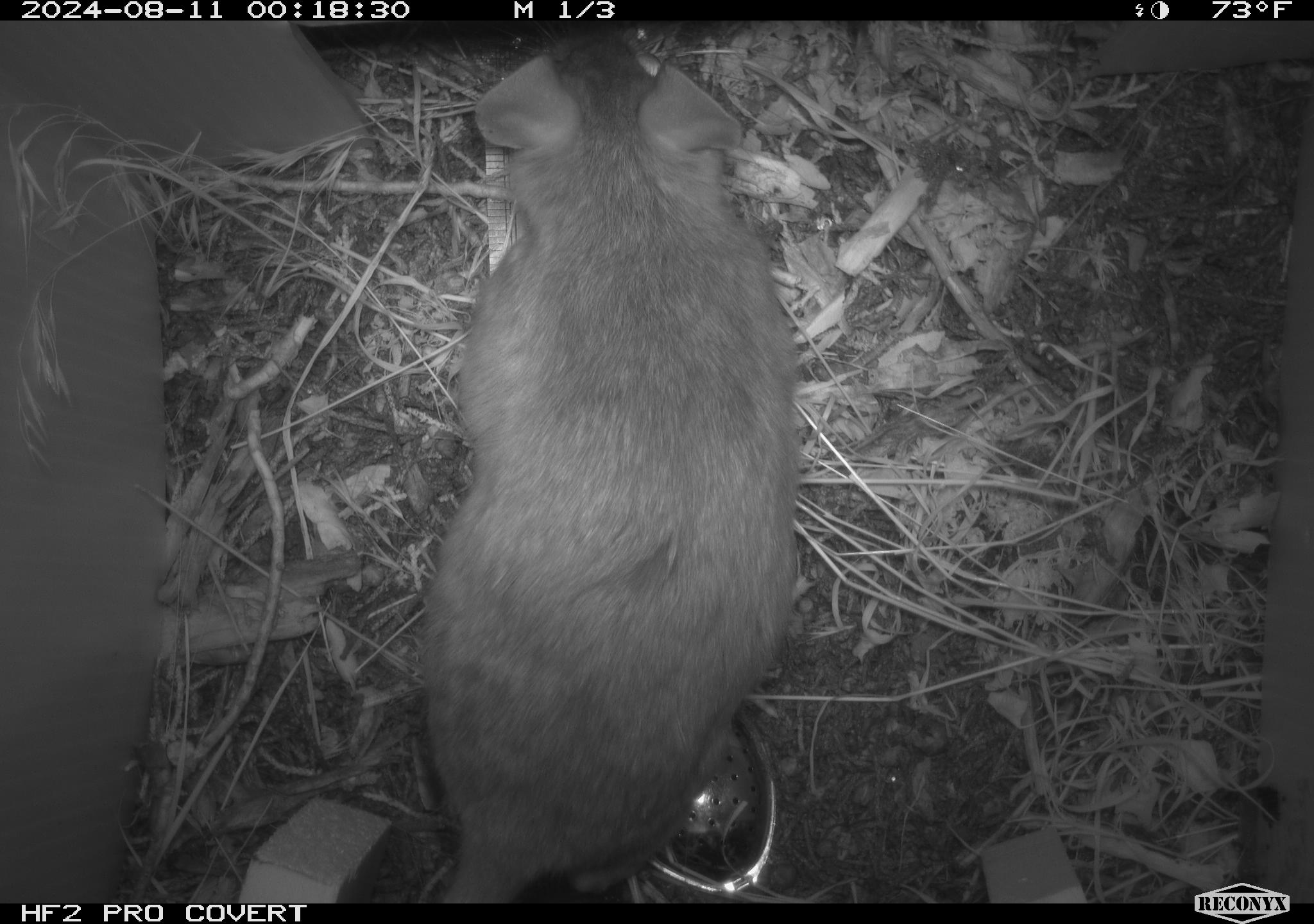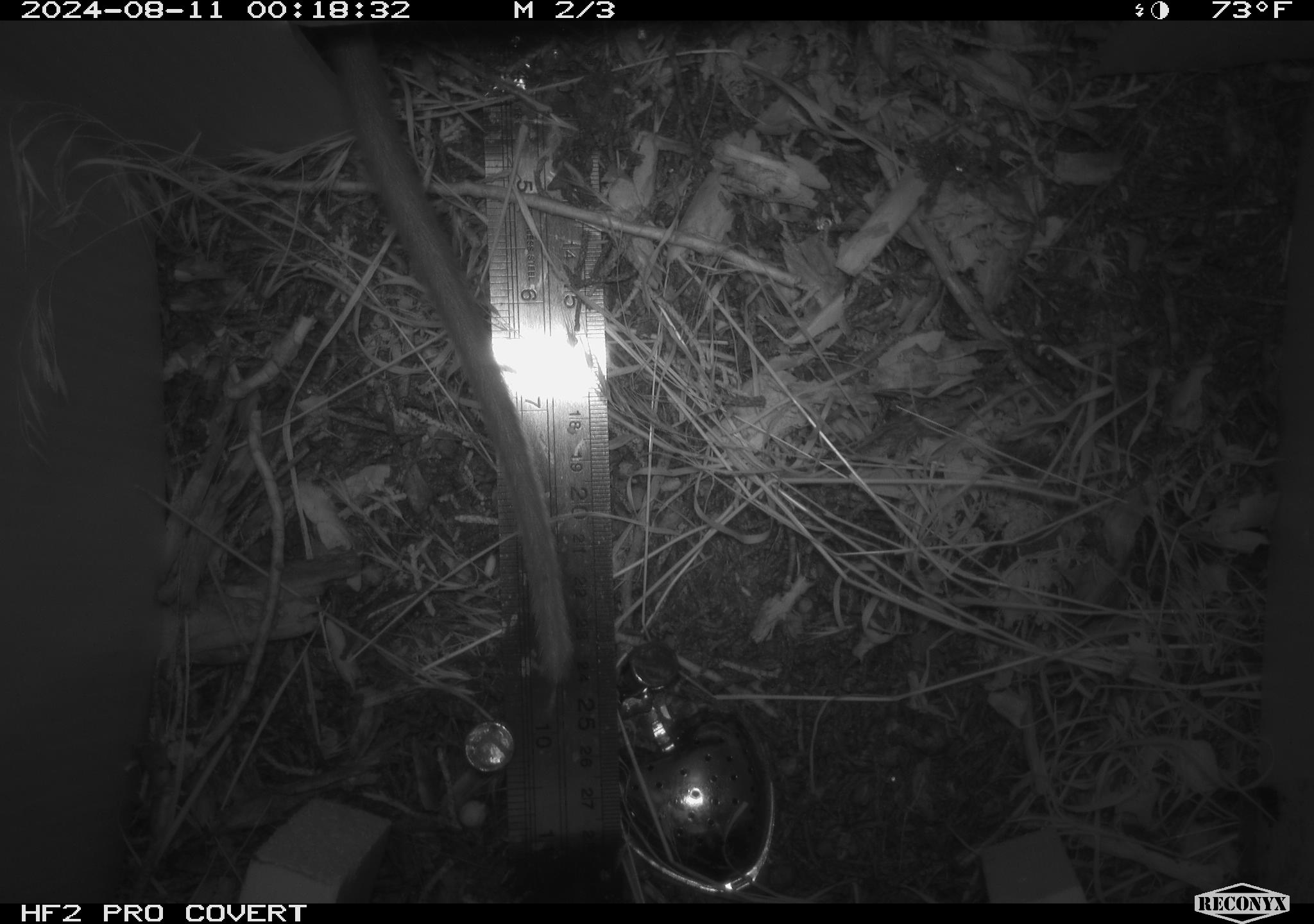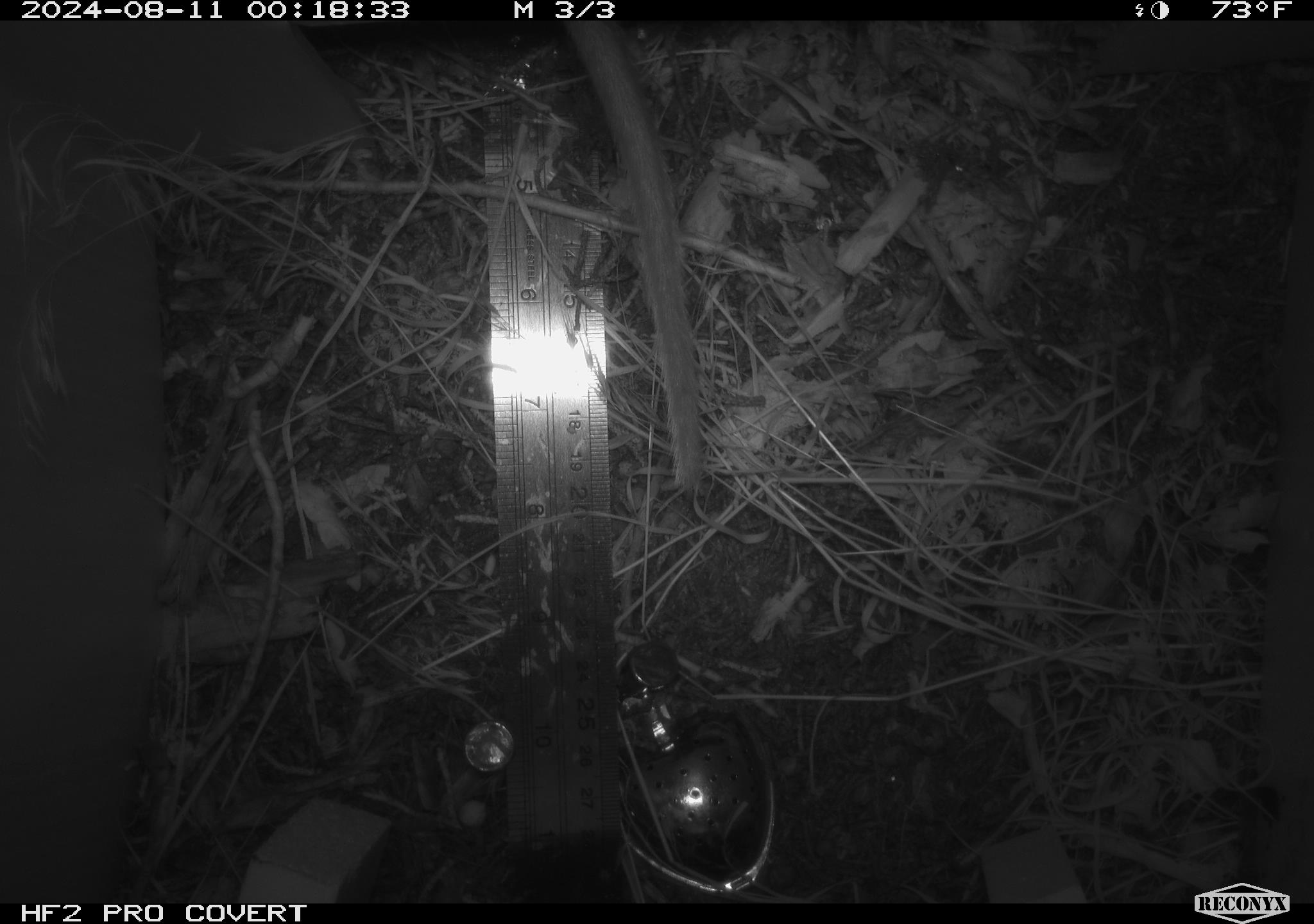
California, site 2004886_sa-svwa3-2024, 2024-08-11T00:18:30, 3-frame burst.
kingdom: Animalia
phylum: Chordata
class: Mammalia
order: Rodentia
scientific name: Rodentia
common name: woodrat or rat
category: woodrat or rat species